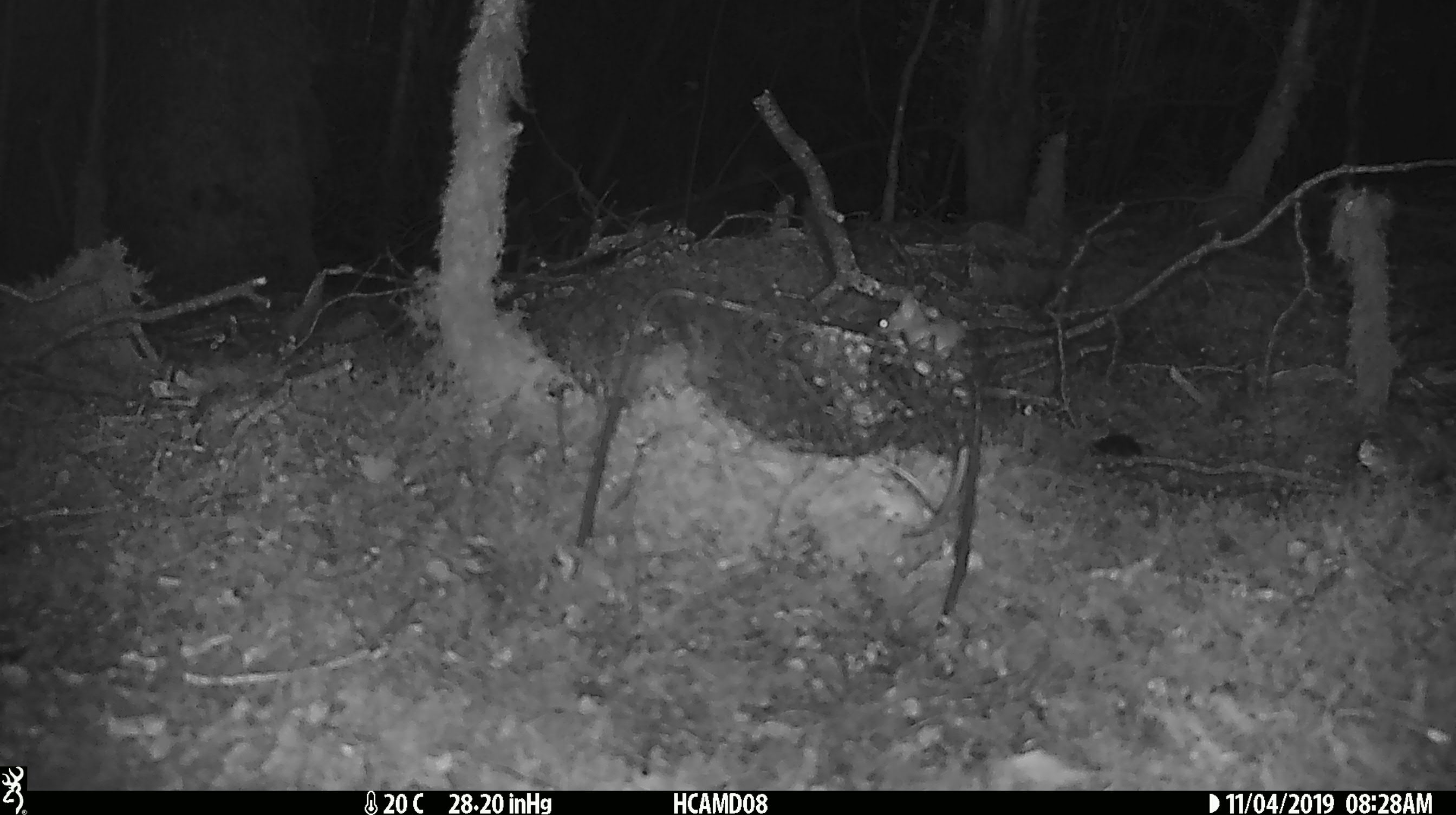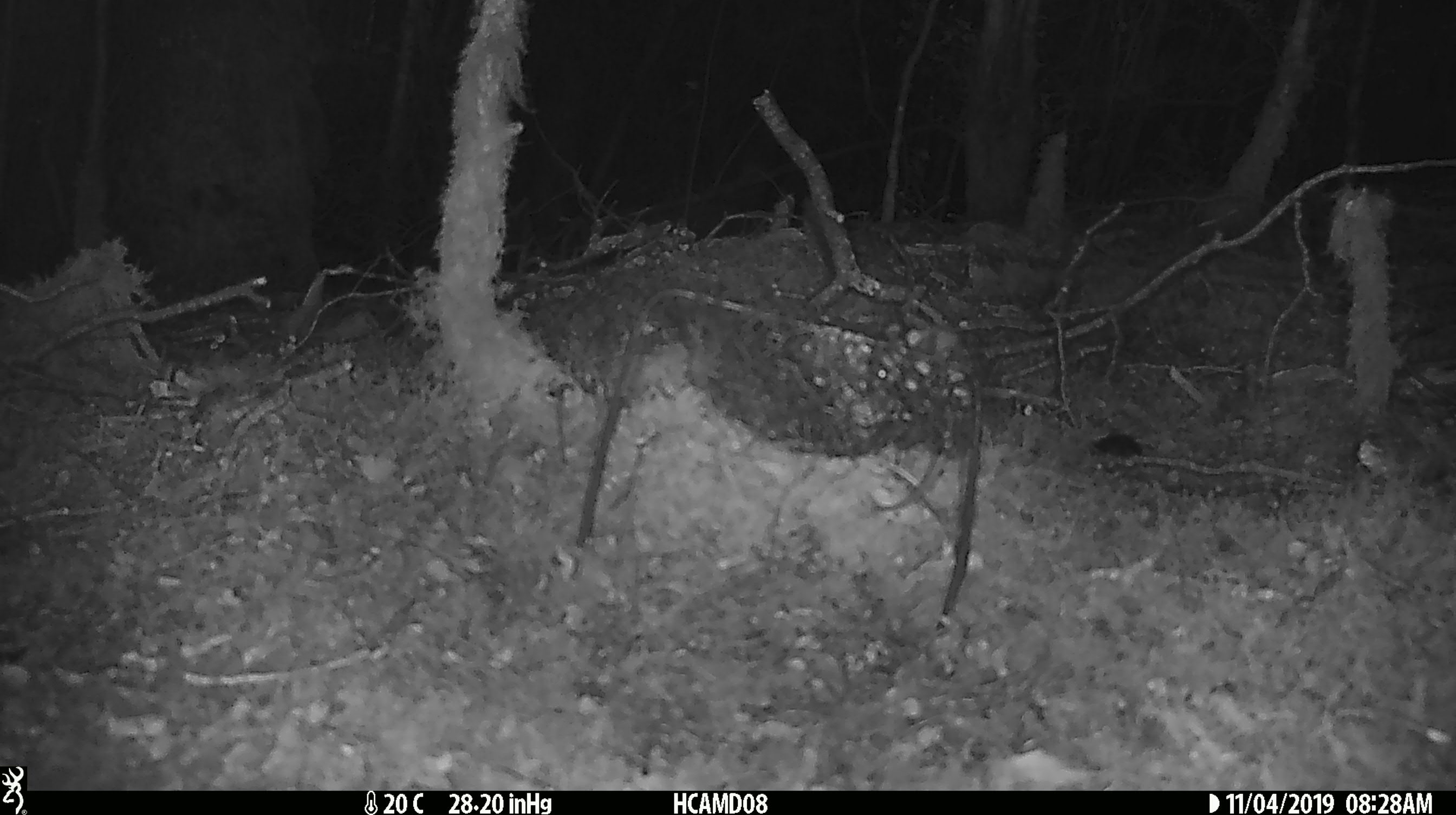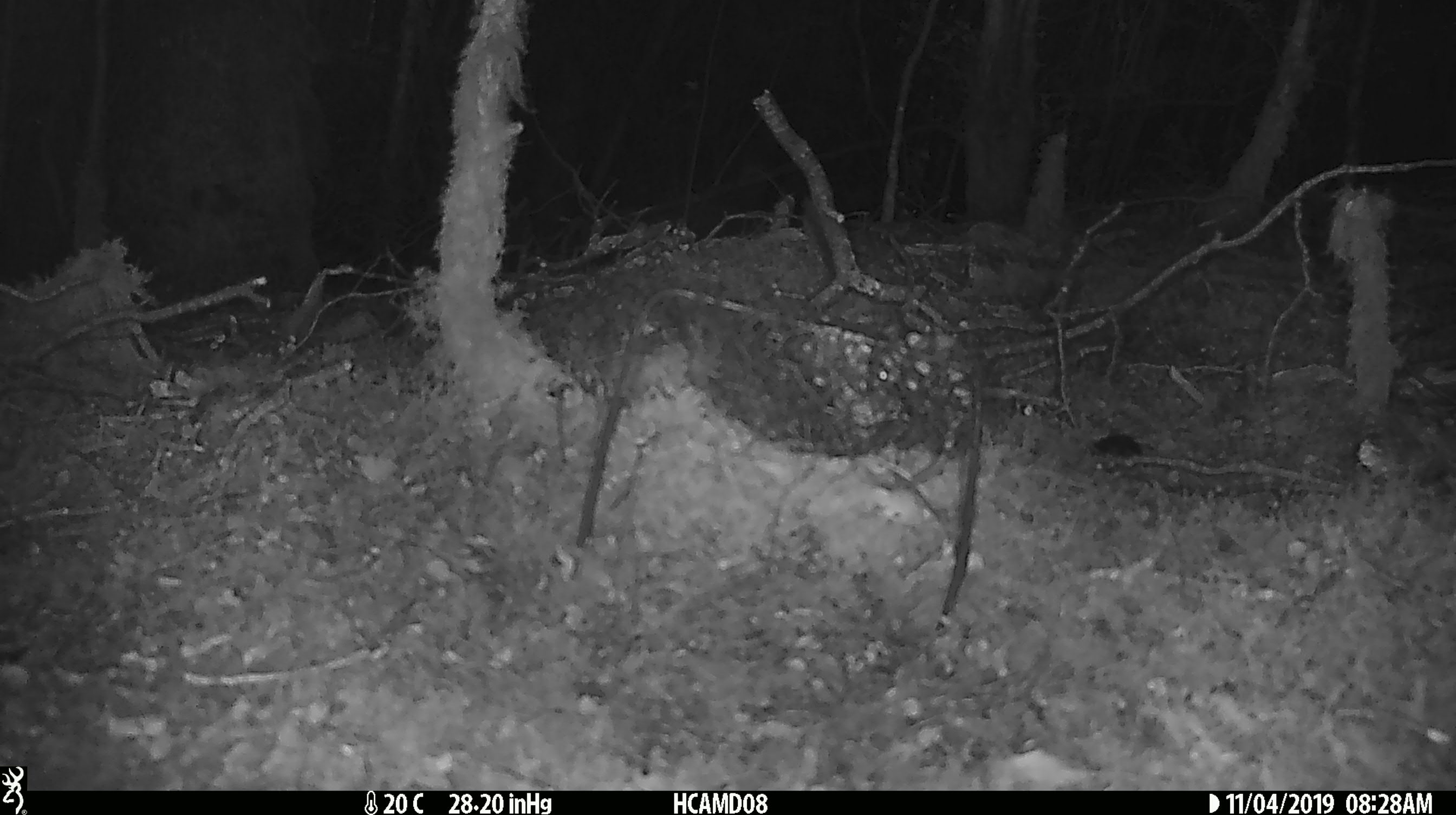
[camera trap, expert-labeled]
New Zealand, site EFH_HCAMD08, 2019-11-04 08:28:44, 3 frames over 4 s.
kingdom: Animalia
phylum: Chordata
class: Mammalia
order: Rodentia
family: Muridae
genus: Mus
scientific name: Mus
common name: mouse